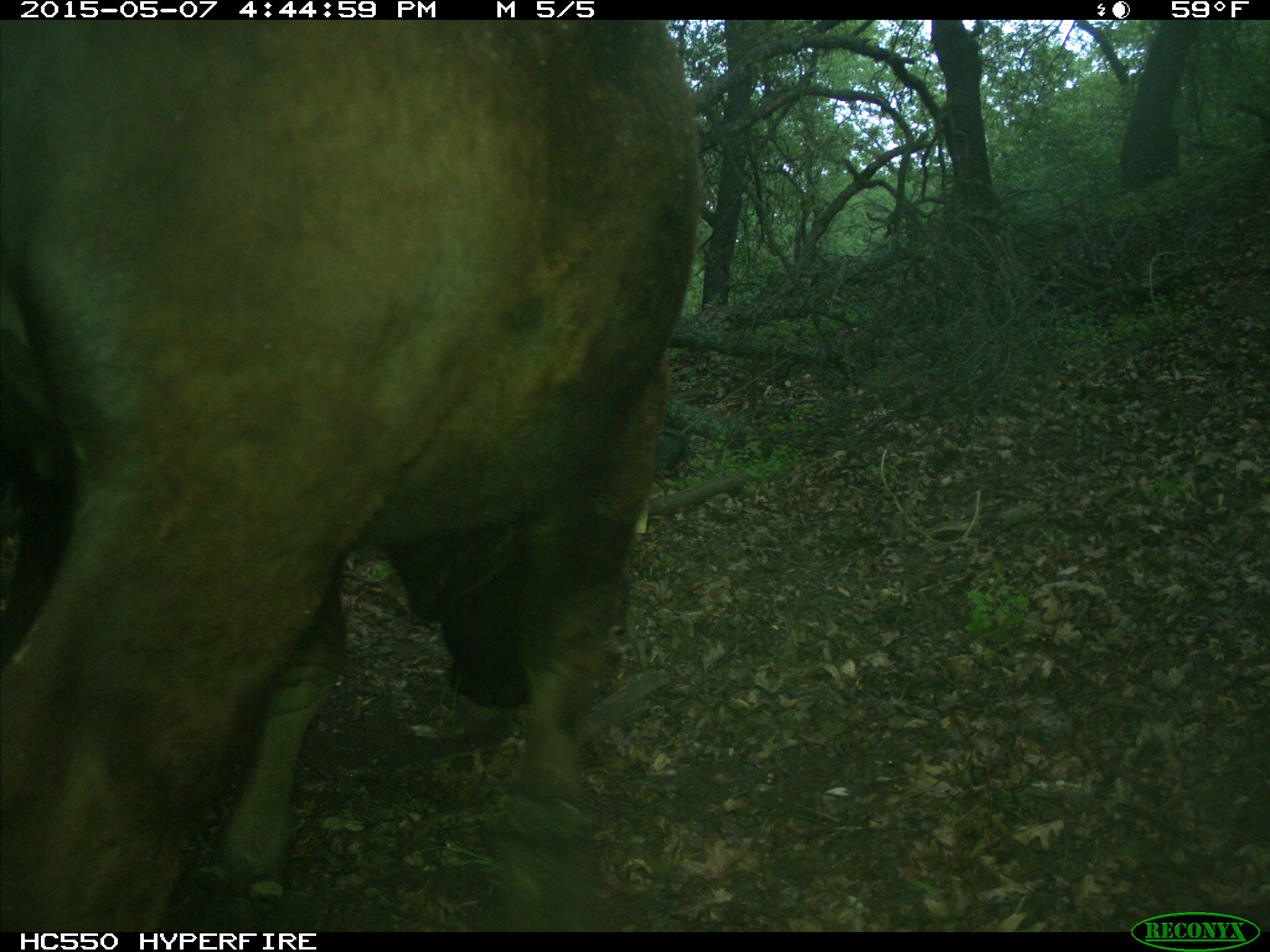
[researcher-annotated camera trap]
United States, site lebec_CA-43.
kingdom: Animalia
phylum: Chordata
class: Mammalia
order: Artiodactyla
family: Bovidae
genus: Bos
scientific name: Bos taurus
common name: domestic cow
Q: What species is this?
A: Bos taurus (domestic cow).